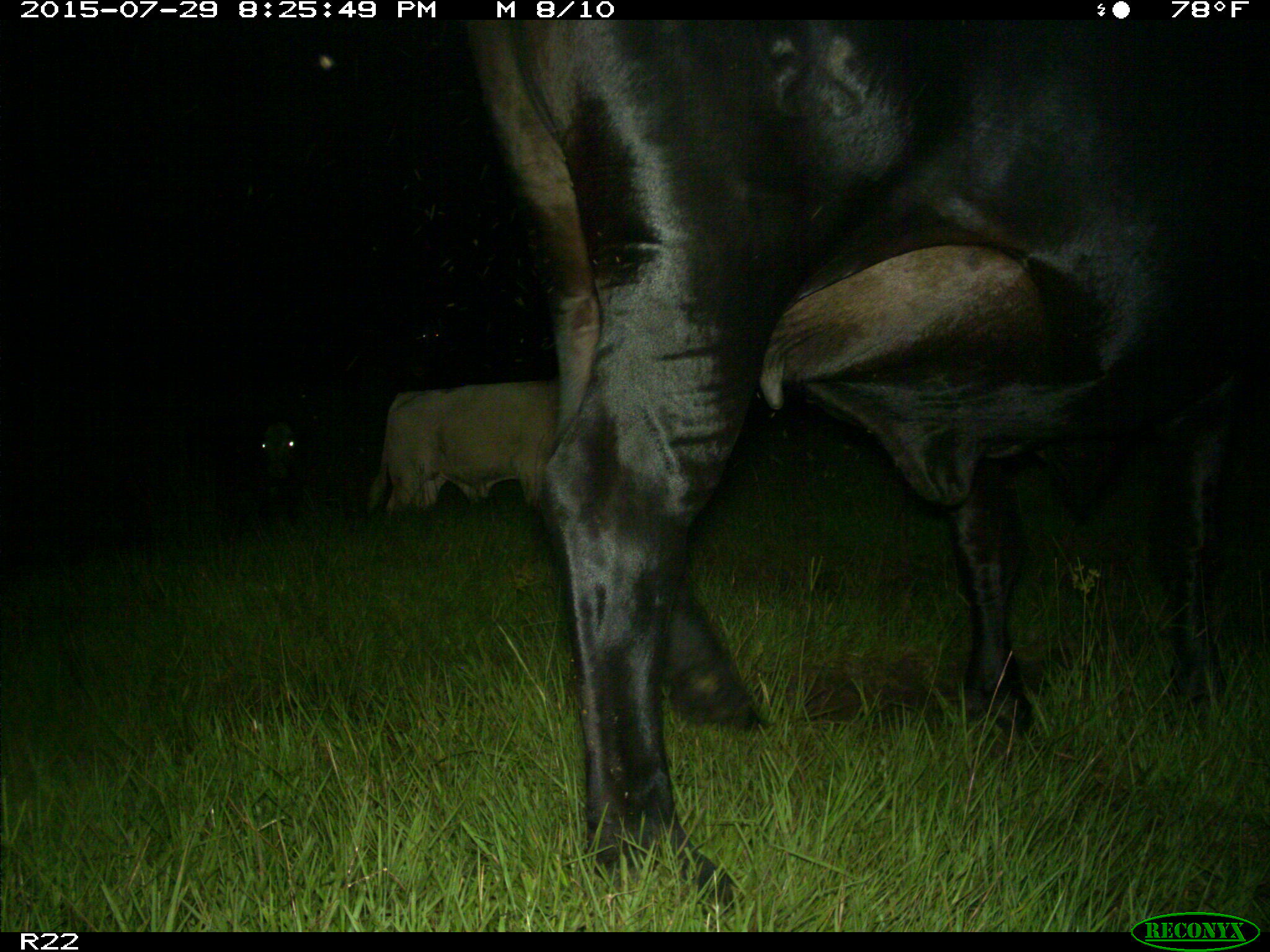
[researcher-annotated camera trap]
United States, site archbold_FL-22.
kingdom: Animalia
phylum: Chordata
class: Mammalia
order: Artiodactyla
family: Bovidae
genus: Bos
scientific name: Bos taurus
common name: domestic cow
Bos taurus (domestic cow).